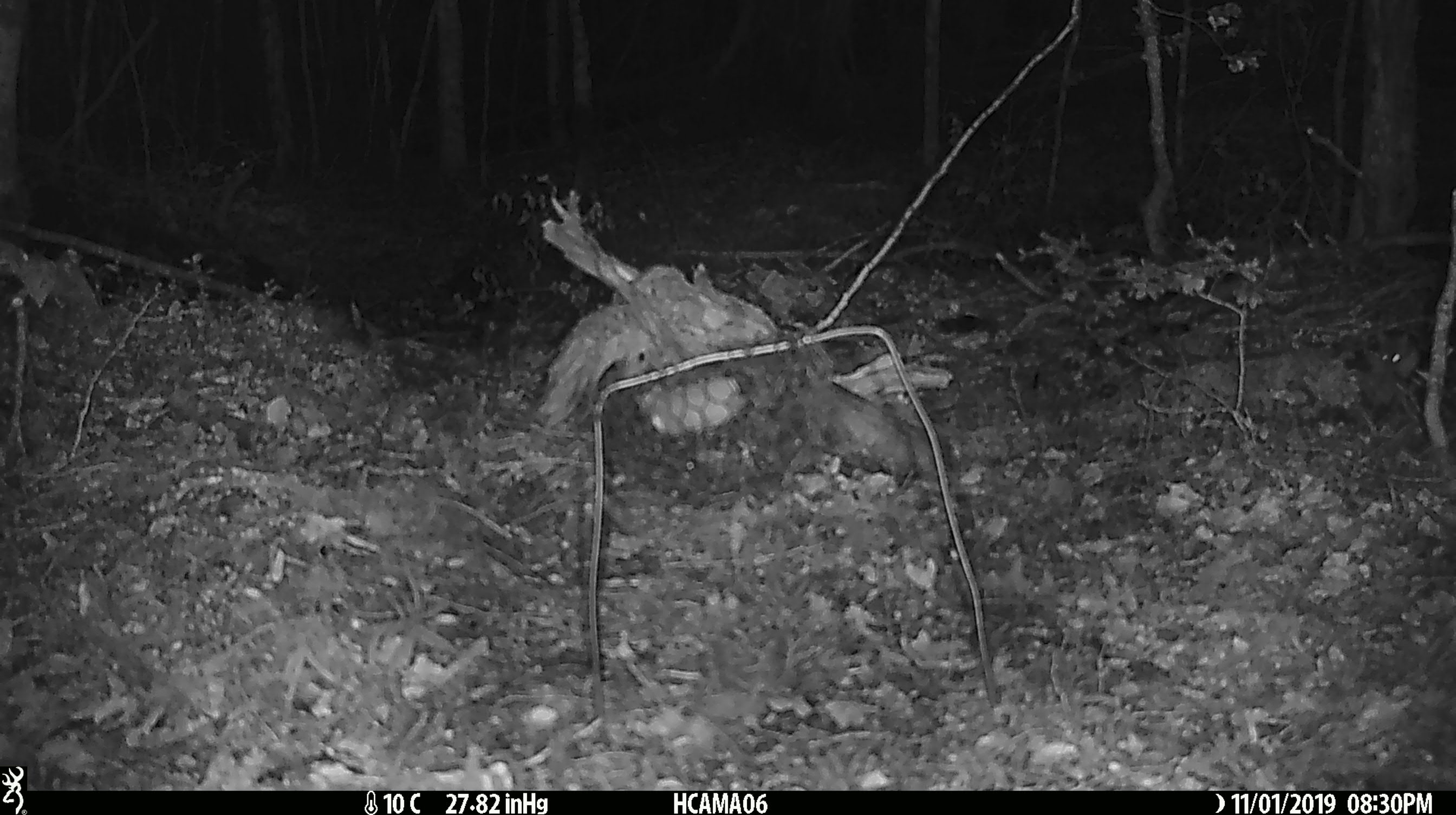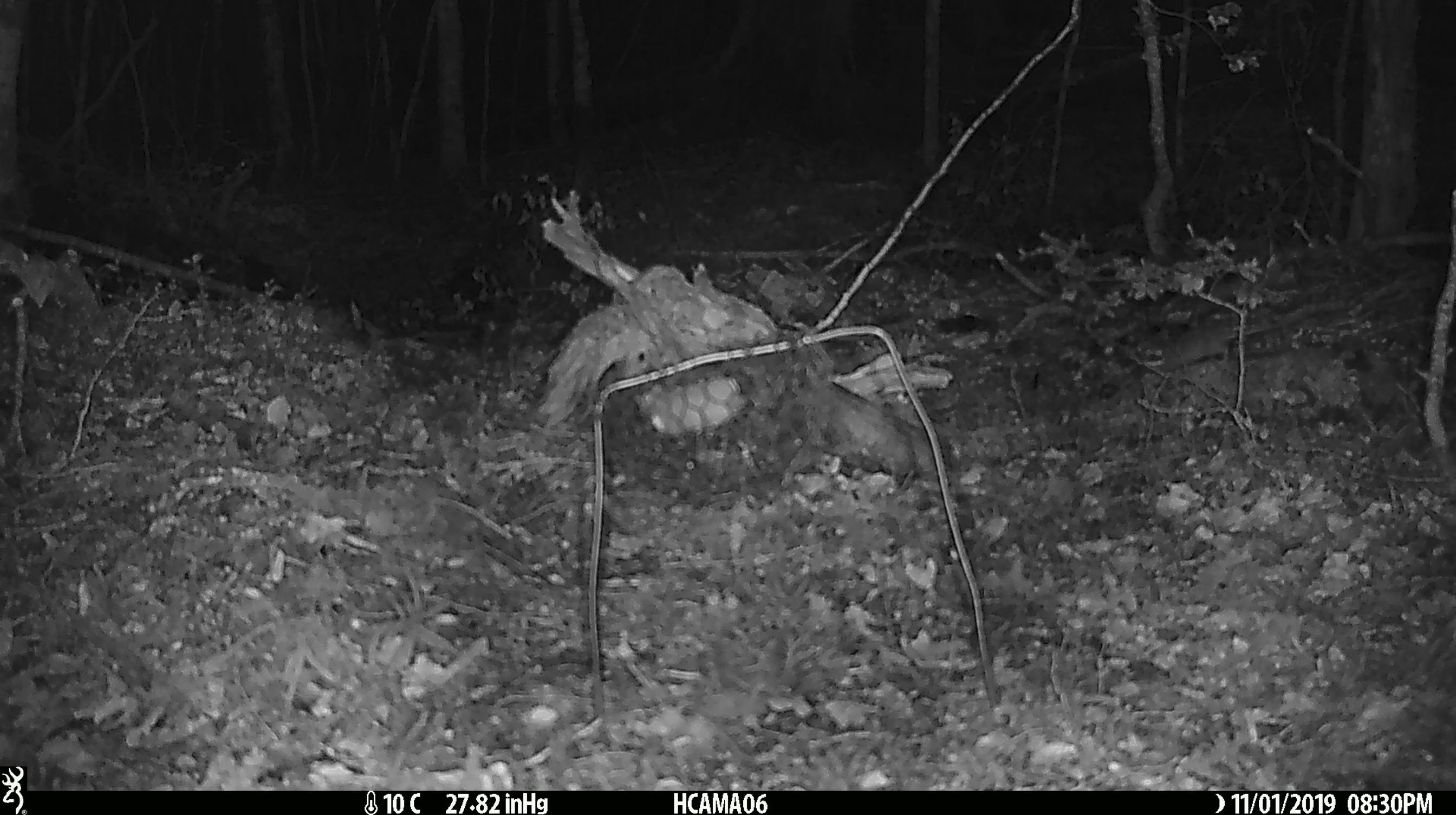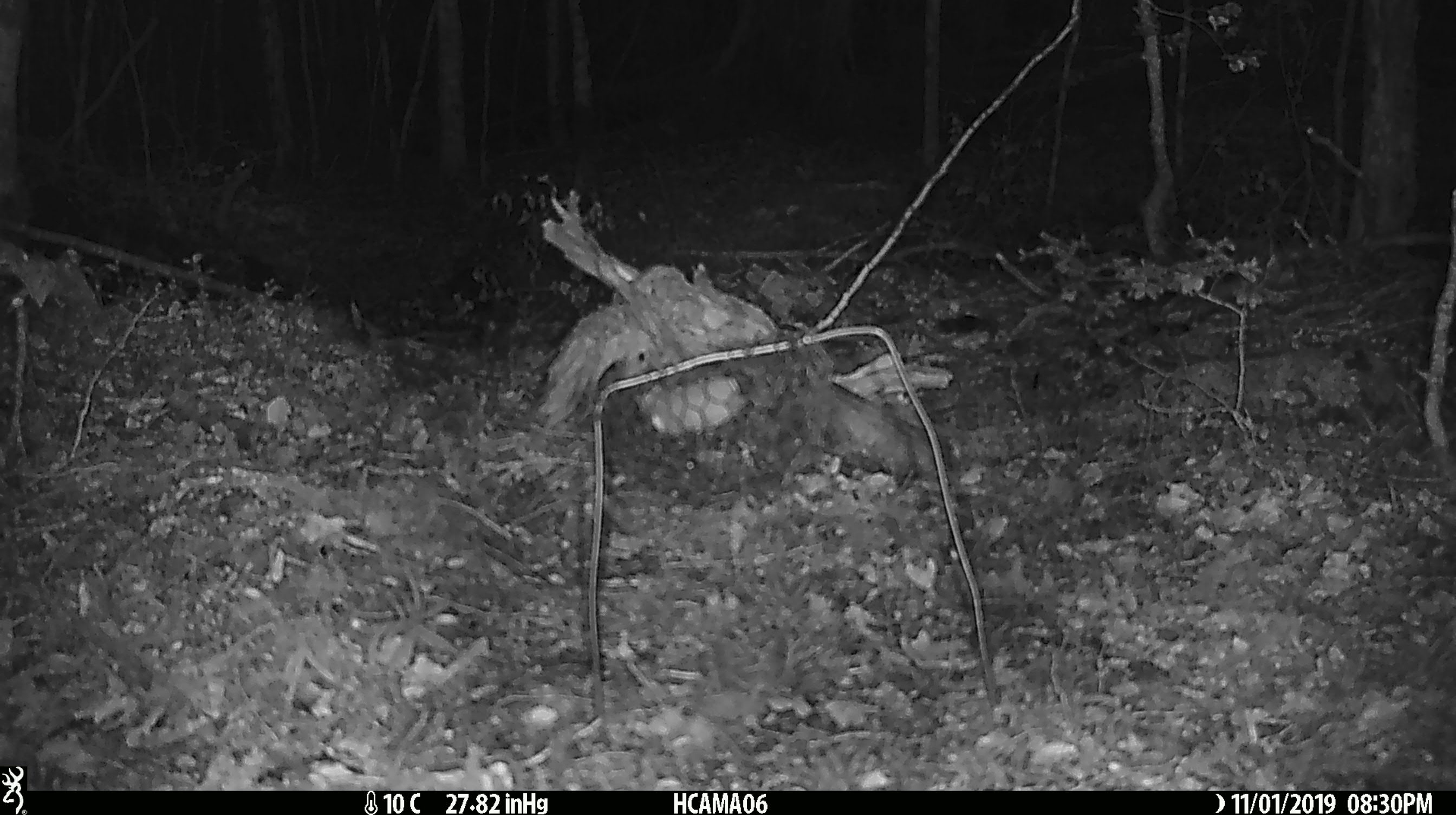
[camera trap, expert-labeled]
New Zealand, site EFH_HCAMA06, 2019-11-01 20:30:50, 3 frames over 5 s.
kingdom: Animalia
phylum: Chordata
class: Mammalia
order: Rodentia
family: Muridae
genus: Mus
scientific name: Mus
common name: mouse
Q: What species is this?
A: Mouse (Mus).